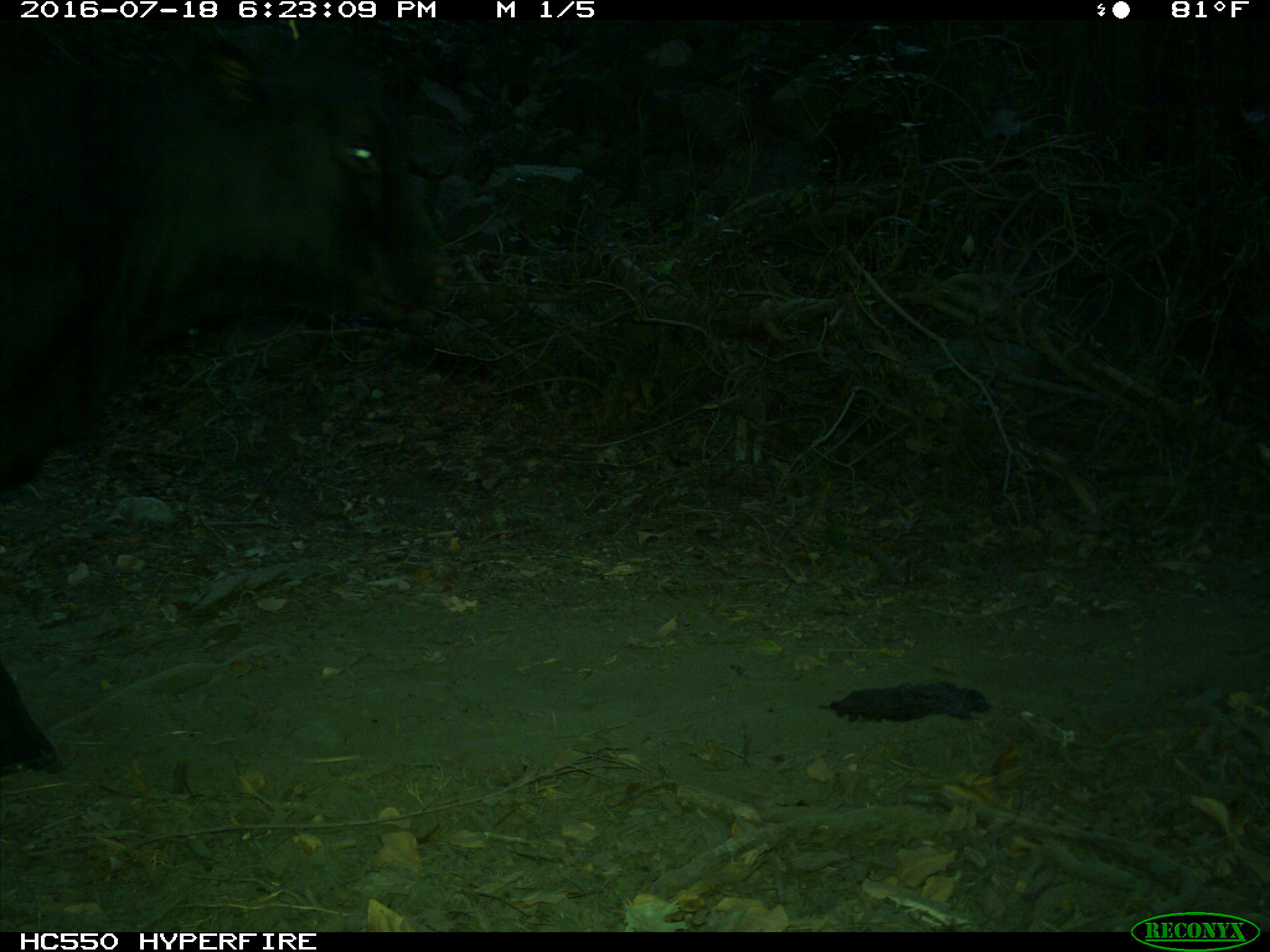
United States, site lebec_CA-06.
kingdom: Animalia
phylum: Chordata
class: Mammalia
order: Artiodactyla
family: Bovidae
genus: Bos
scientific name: Bos taurus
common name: domestic cow